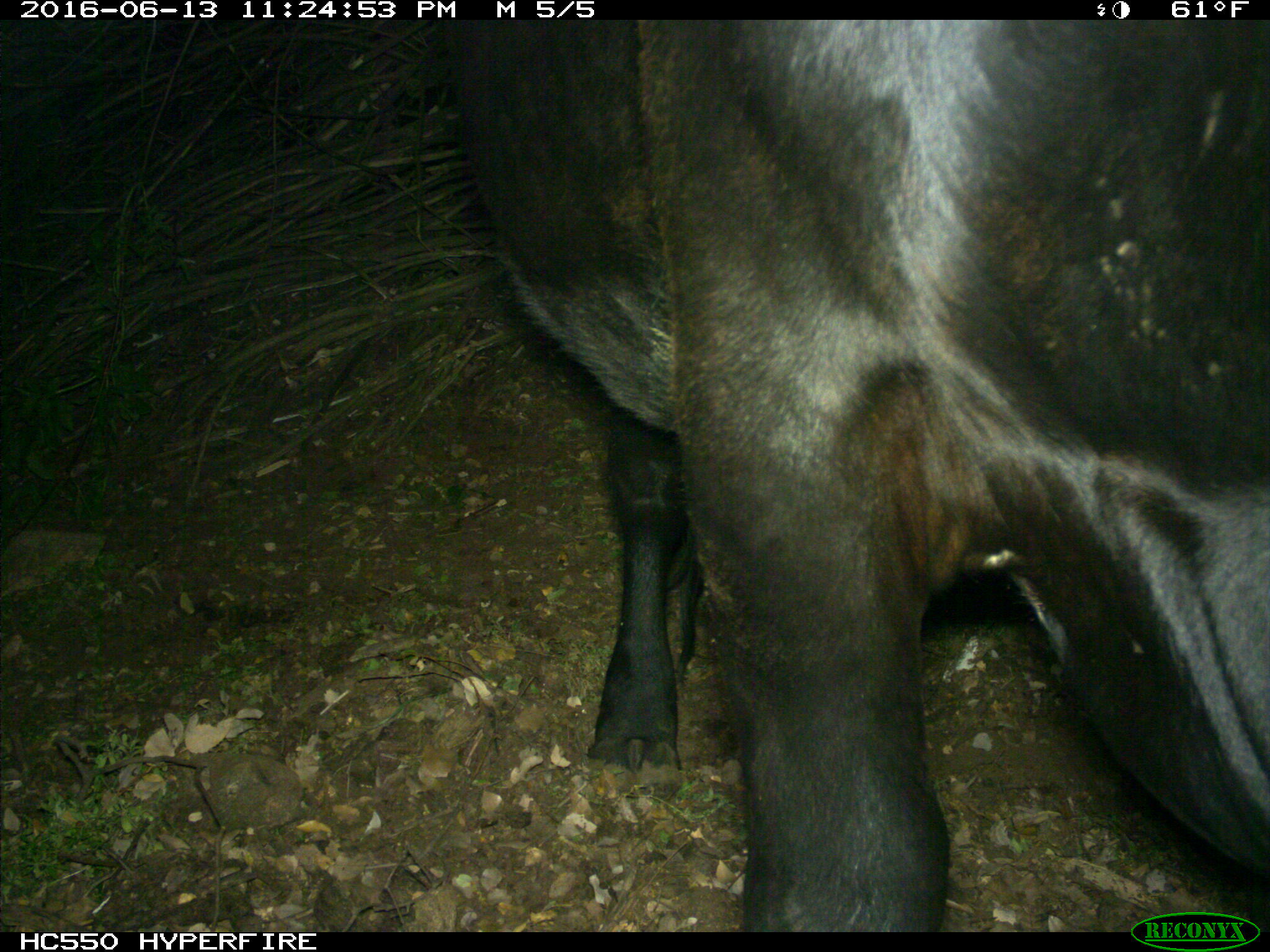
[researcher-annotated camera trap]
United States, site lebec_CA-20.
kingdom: Animalia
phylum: Chordata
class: Mammalia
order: Artiodactyla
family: Bovidae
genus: Bos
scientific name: Bos taurus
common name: domestic cow